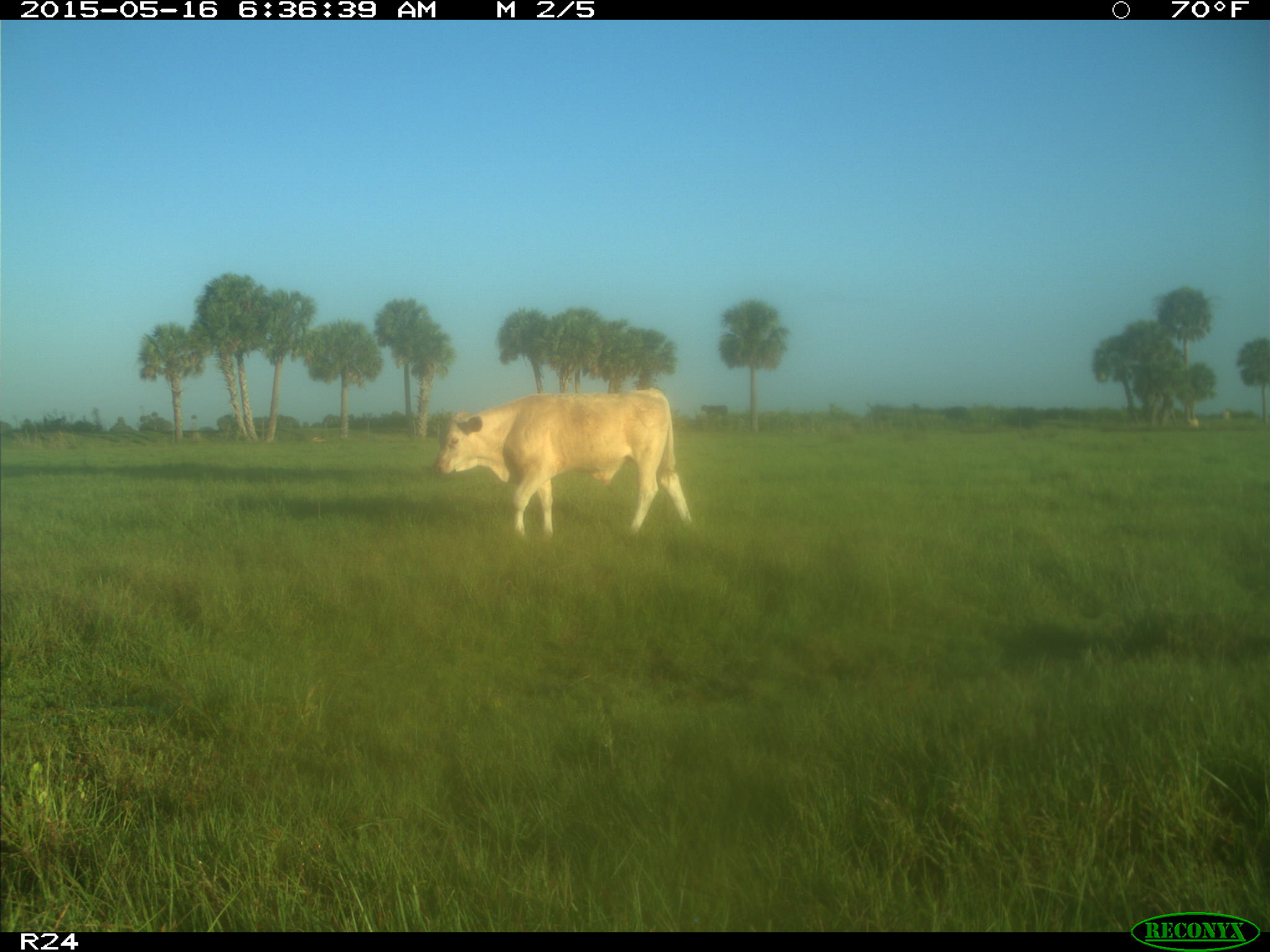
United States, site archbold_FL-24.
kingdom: Animalia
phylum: Chordata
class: Mammalia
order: Artiodactyla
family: Bovidae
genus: Bos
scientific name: Bos taurus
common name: domestic cow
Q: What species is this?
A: Bos taurus (domestic cow).